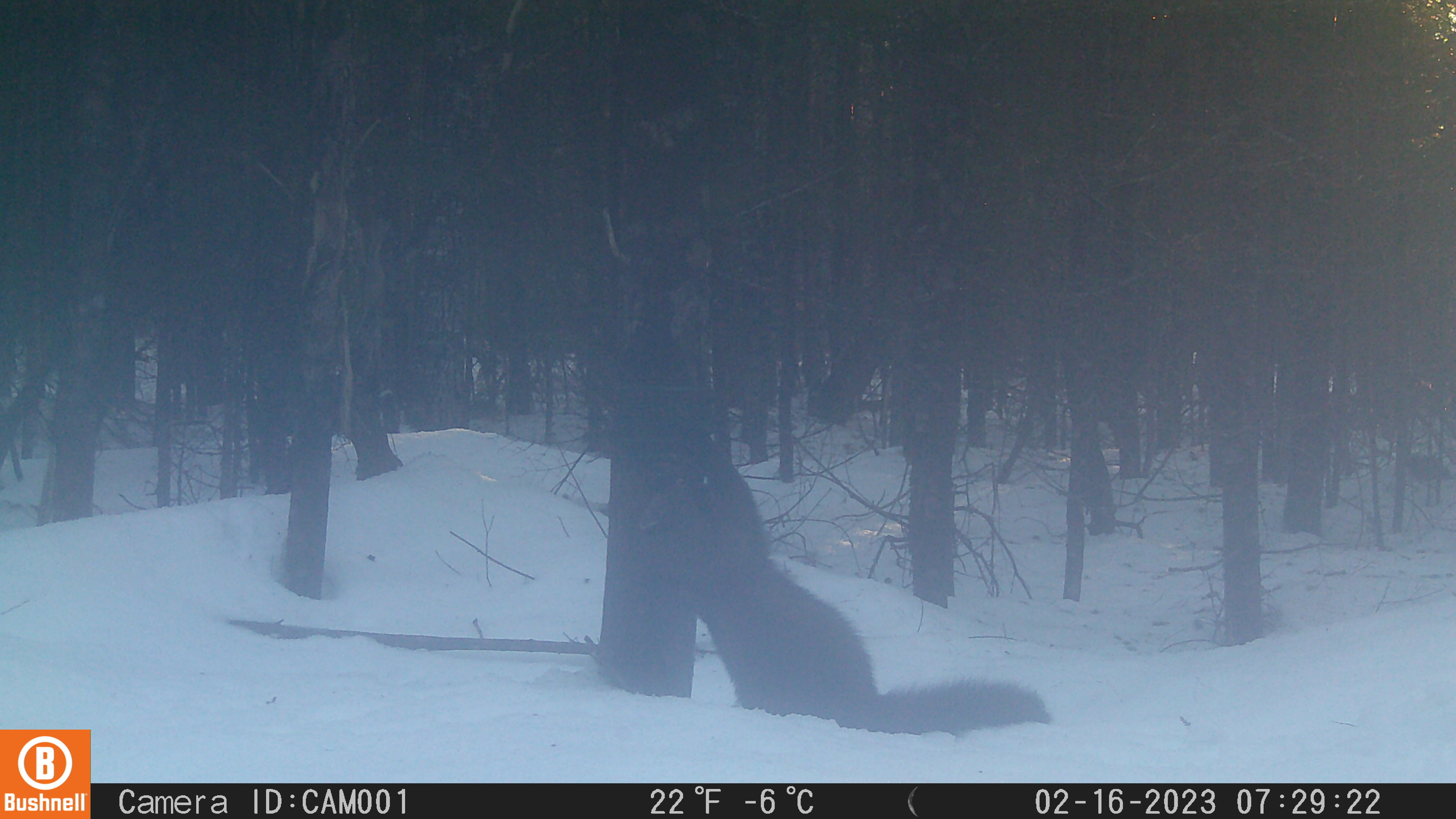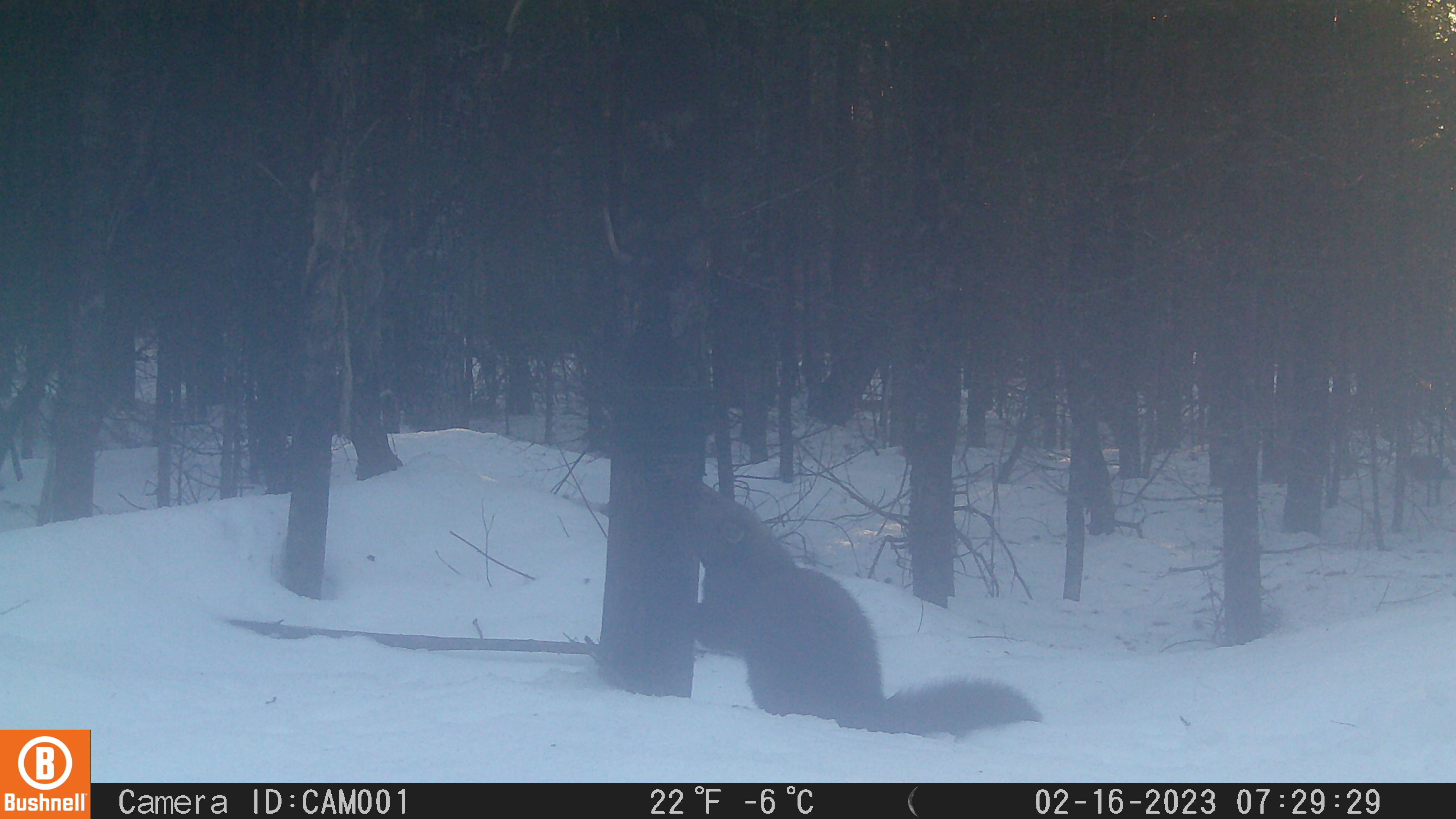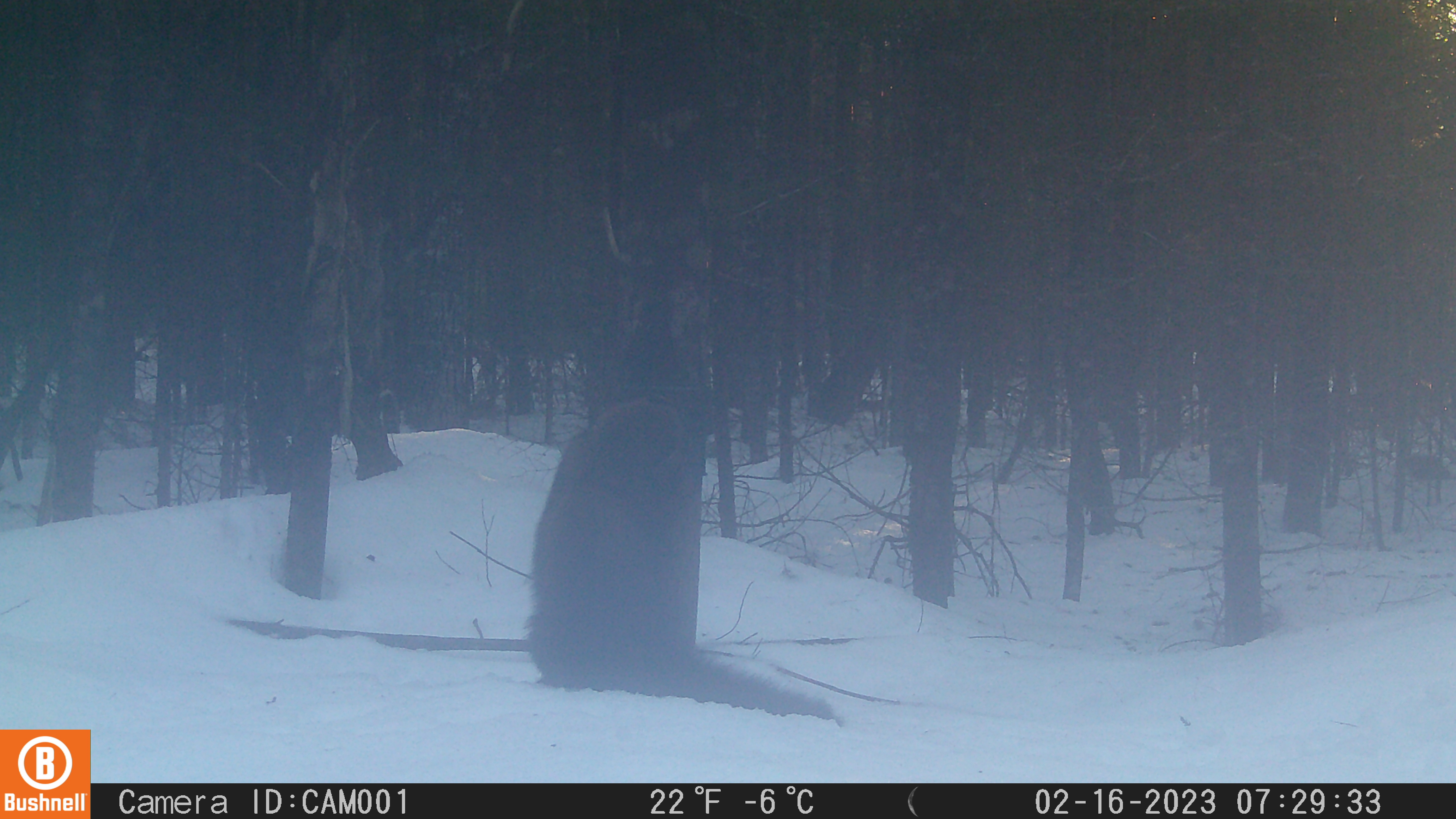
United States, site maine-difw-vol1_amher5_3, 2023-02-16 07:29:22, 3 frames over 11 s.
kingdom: Animalia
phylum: Chordata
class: Mammalia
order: Carnivora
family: Mustelidae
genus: Pekania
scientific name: Pekania pennanti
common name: fisher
Fisher (Pekania pennanti).